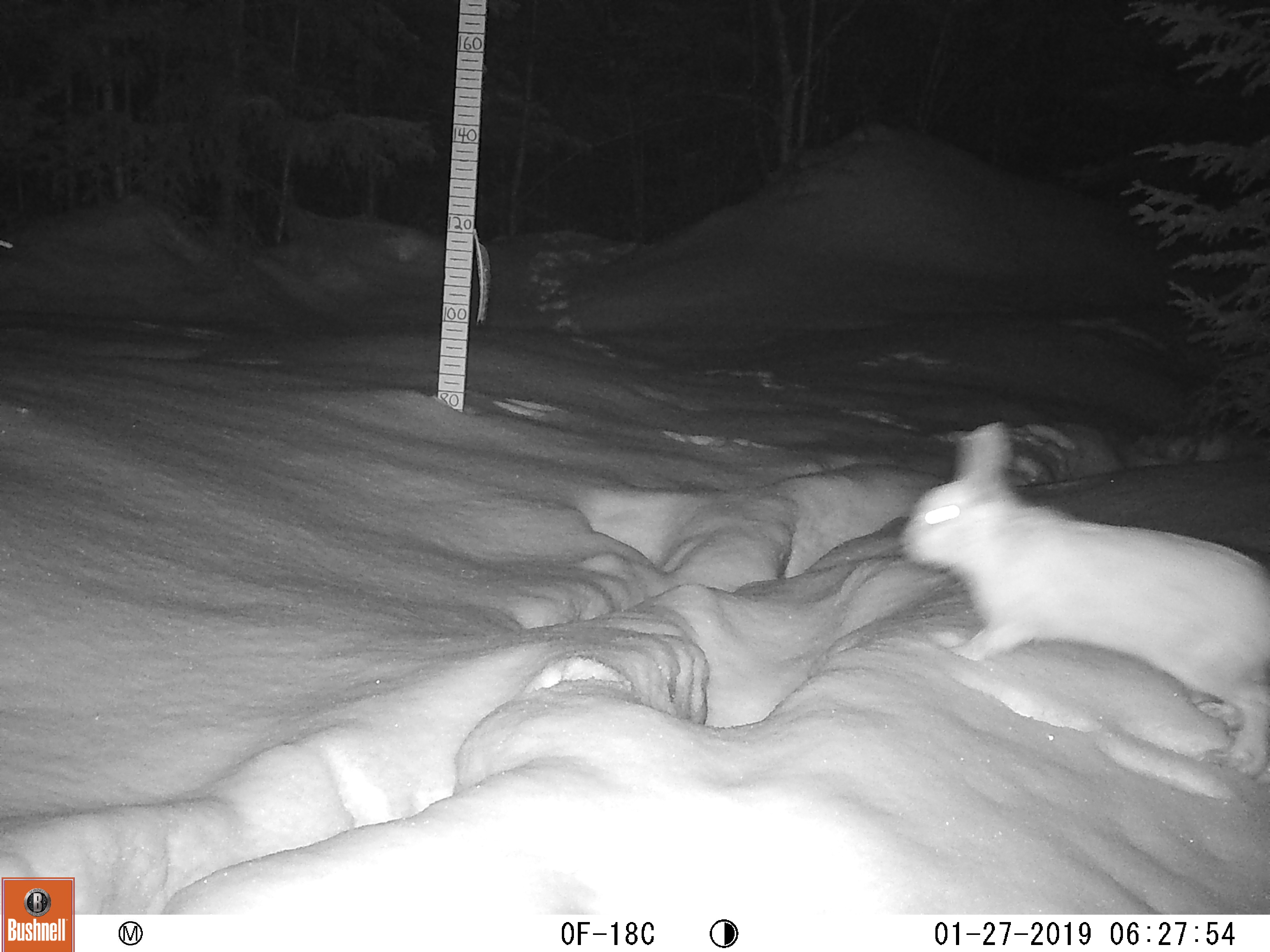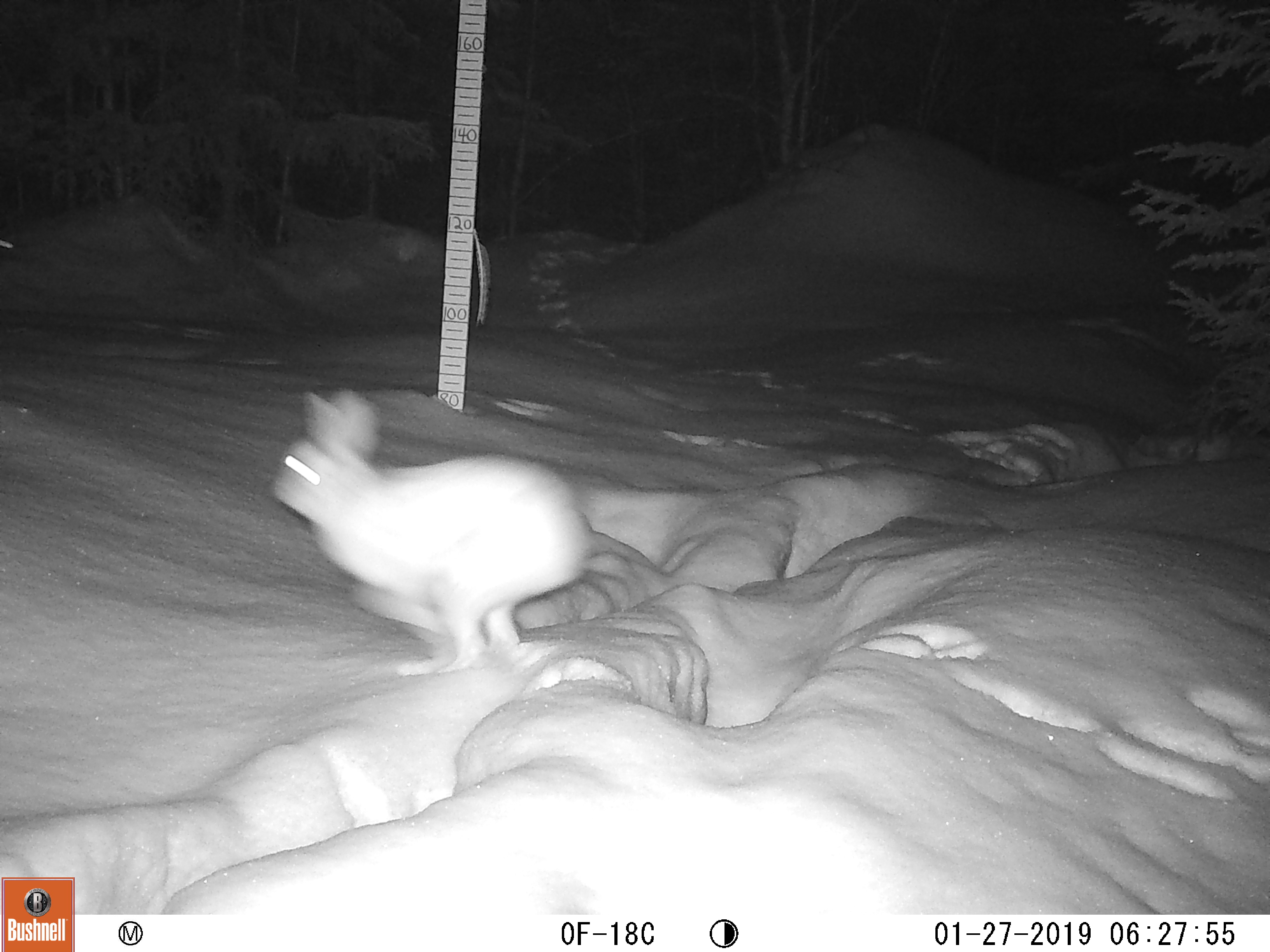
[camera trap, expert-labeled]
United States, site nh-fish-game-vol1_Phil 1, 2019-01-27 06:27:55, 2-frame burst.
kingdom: Animalia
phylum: Chordata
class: Mammalia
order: Lagomorpha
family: Leporidae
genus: Lepus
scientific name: Lepus americanus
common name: snowshoe hare